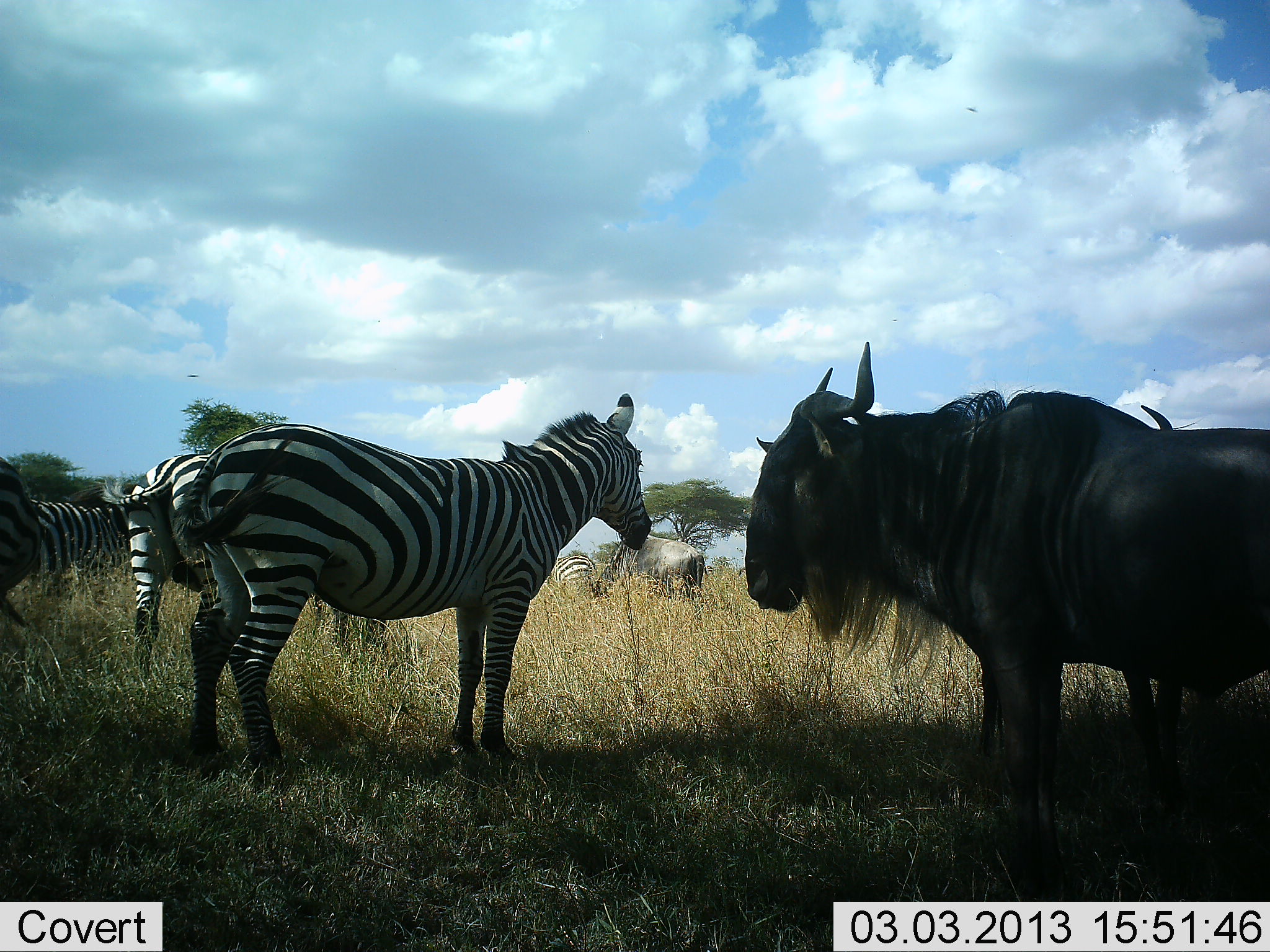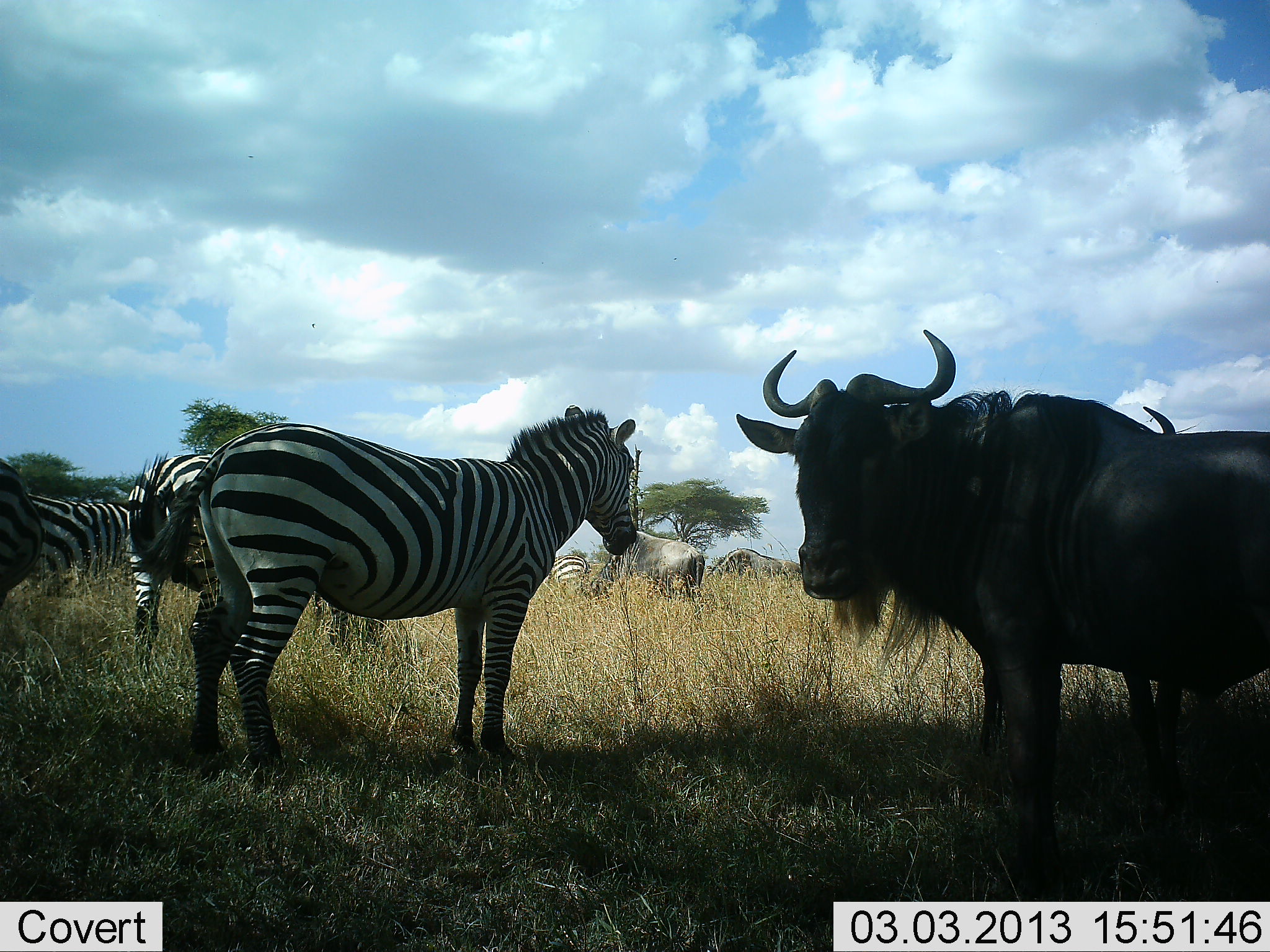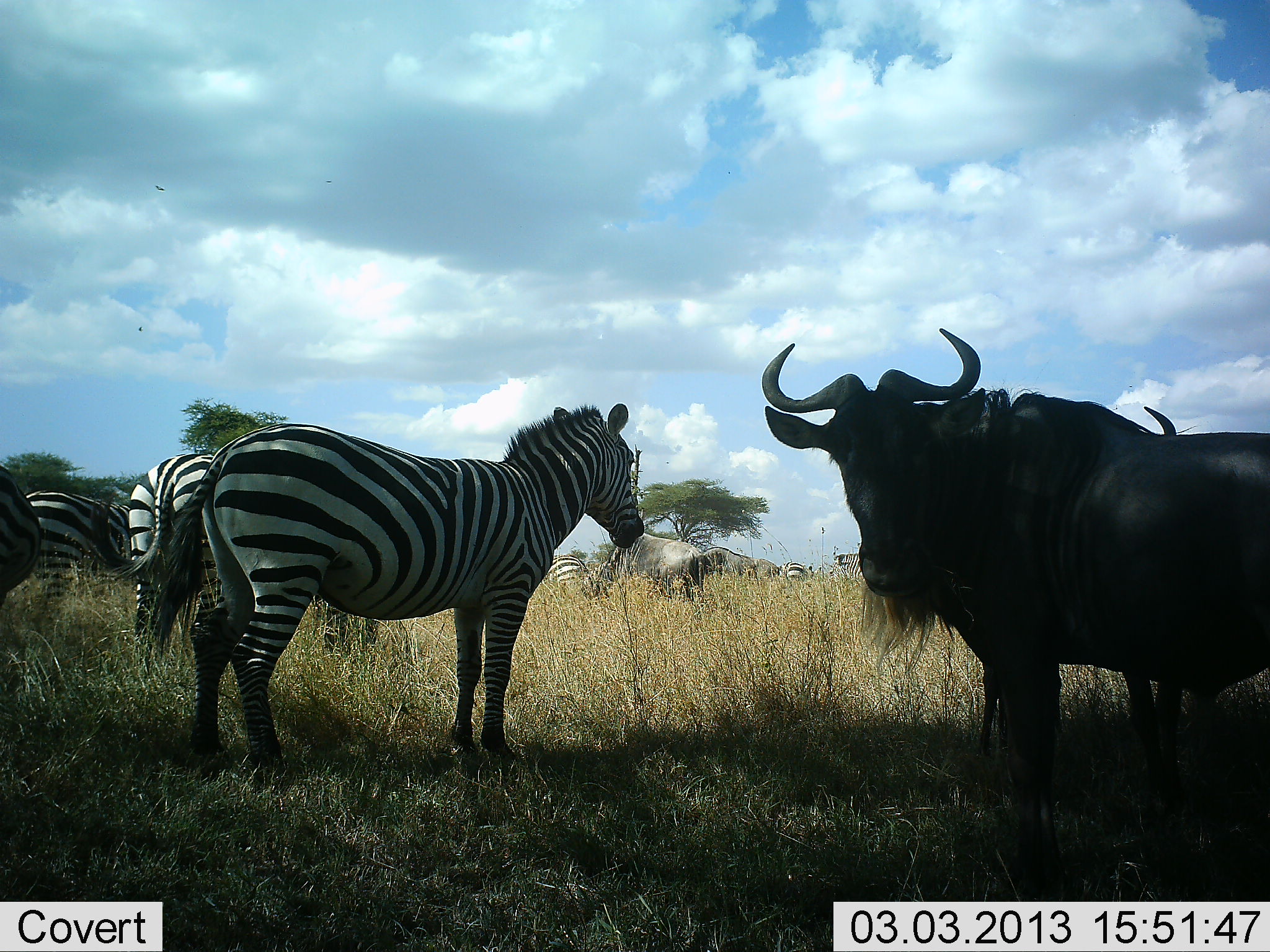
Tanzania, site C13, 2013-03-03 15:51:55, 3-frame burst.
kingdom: Animalia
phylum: Chordata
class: Mammalia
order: Artiodactyla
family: Bovidae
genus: Connochaetes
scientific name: Connochaetes taurinus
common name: blue wildebeest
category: wildebeest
Wildebeest (blue wildebeest) (Connochaetes taurinus), count 3. Behavior (volunteer vote fractions): standing 89%, resting 5%, moving 11%, interacting 0%. Young present (vote fraction): 0%. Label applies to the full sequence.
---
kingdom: Animalia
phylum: Chordata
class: Mammalia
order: Perissodactyla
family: Equidae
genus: Equus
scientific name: Equus quagga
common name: plains zebra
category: zebra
Zebra (plains zebra) (Equus quagga), count 4. Behavior (volunteer vote fractions): standing 95%, resting 5%, moving 20%, interacting 5%. Young present (vote fraction): 0%. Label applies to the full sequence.